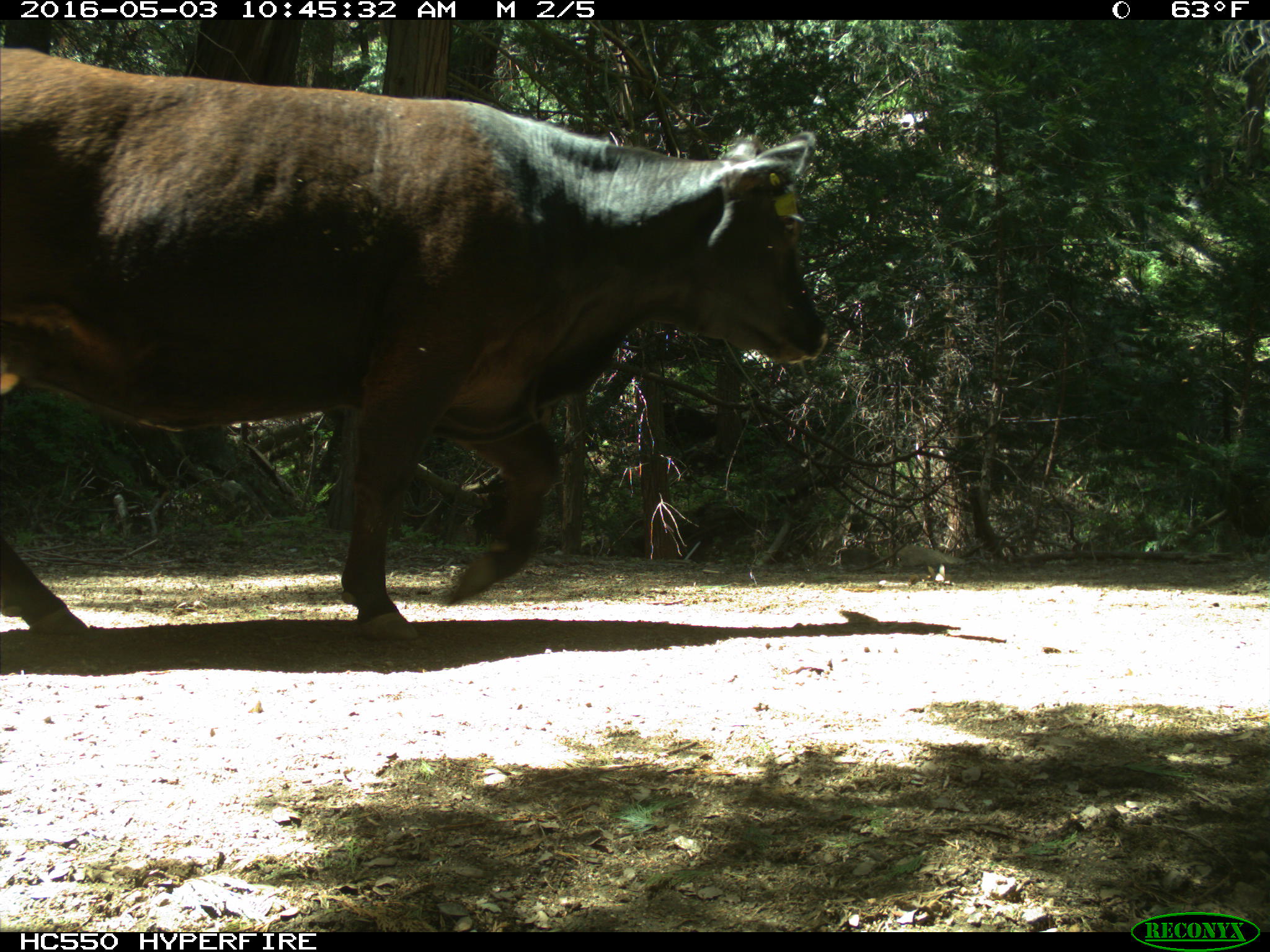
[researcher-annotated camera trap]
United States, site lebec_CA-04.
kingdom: Animalia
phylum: Chordata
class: Mammalia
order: Artiodactyla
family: Bovidae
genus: Bos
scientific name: Bos taurus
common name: domestic cow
Bos taurus (domestic cow).